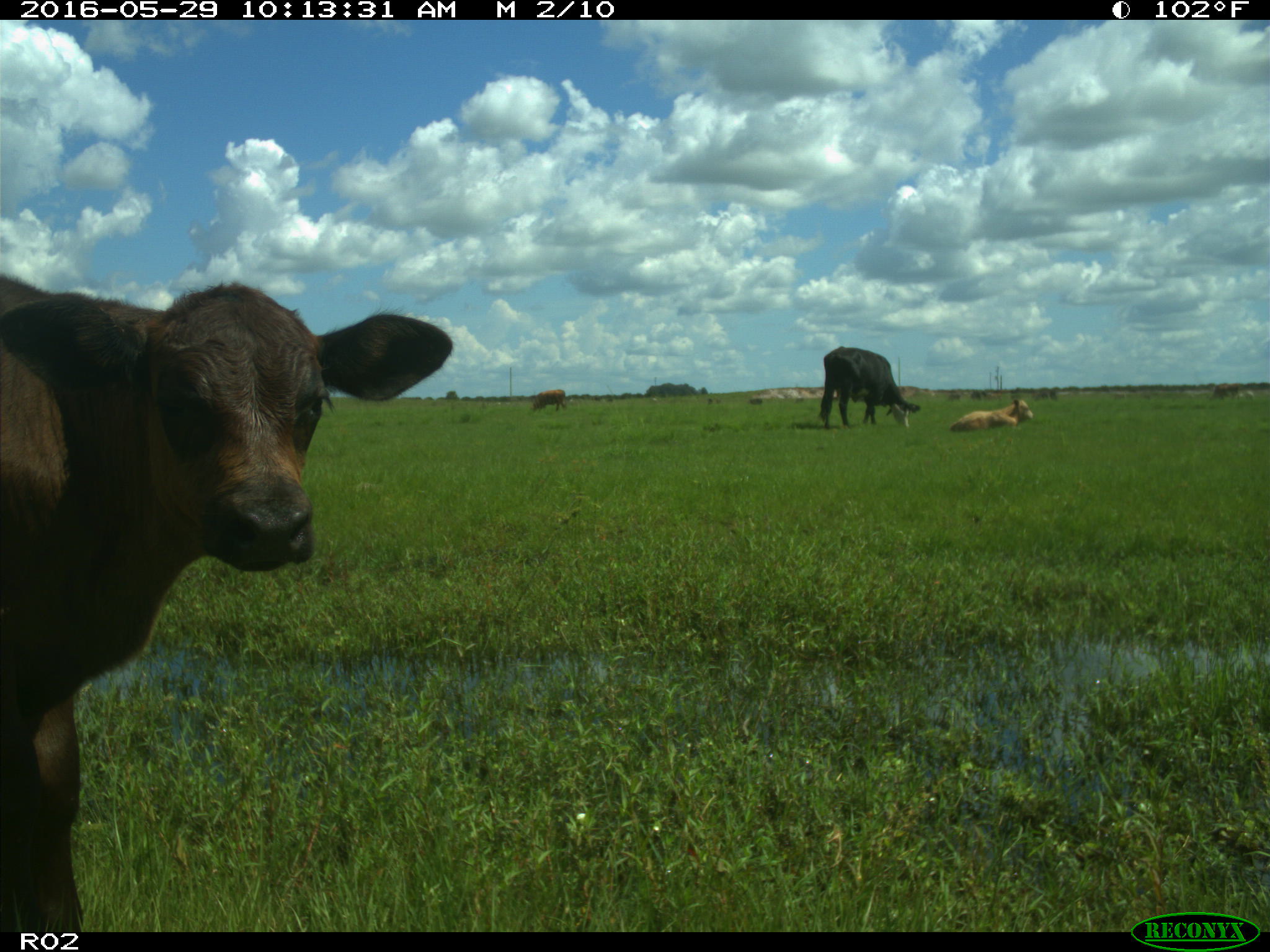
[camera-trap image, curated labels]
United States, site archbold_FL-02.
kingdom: Animalia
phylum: Chordata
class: Mammalia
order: Artiodactyla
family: Bovidae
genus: Bos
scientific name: Bos taurus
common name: domestic cow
Bos taurus (domestic cow).